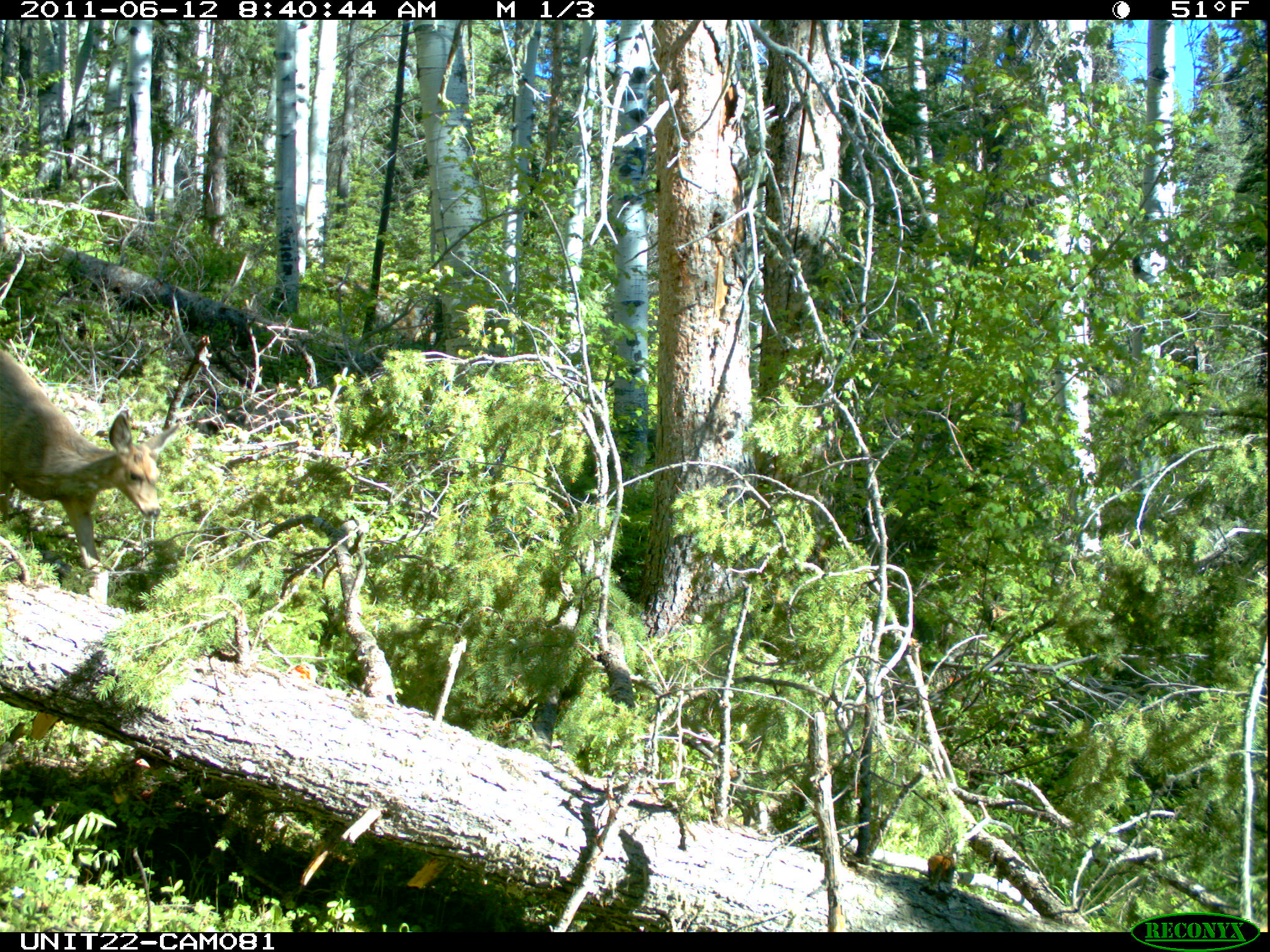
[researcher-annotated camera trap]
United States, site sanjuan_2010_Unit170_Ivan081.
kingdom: Animalia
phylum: Chordata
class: Mammalia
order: Artiodactyla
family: Cervidae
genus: Odocoileus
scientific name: Odocoileus hemionus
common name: mule deer